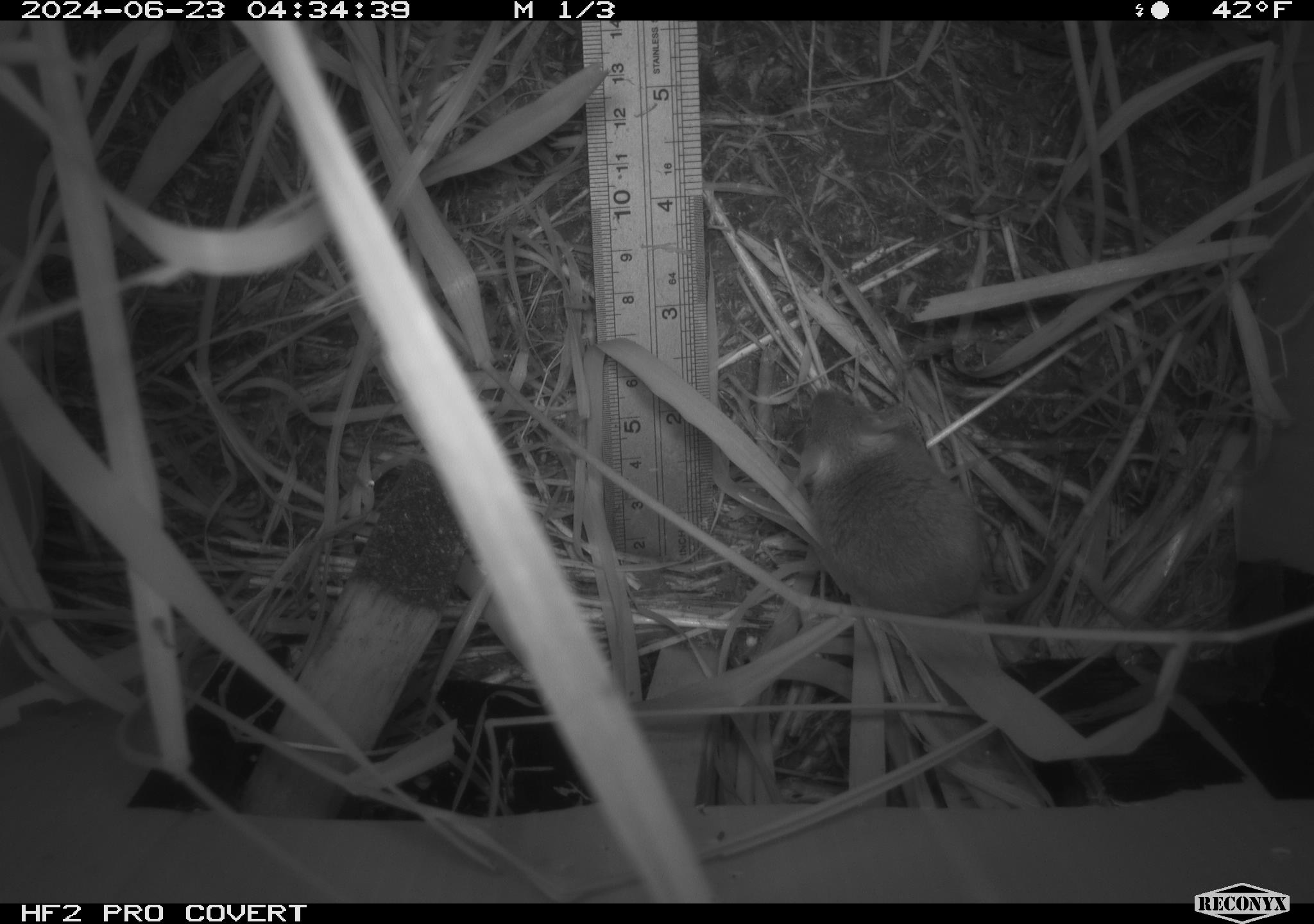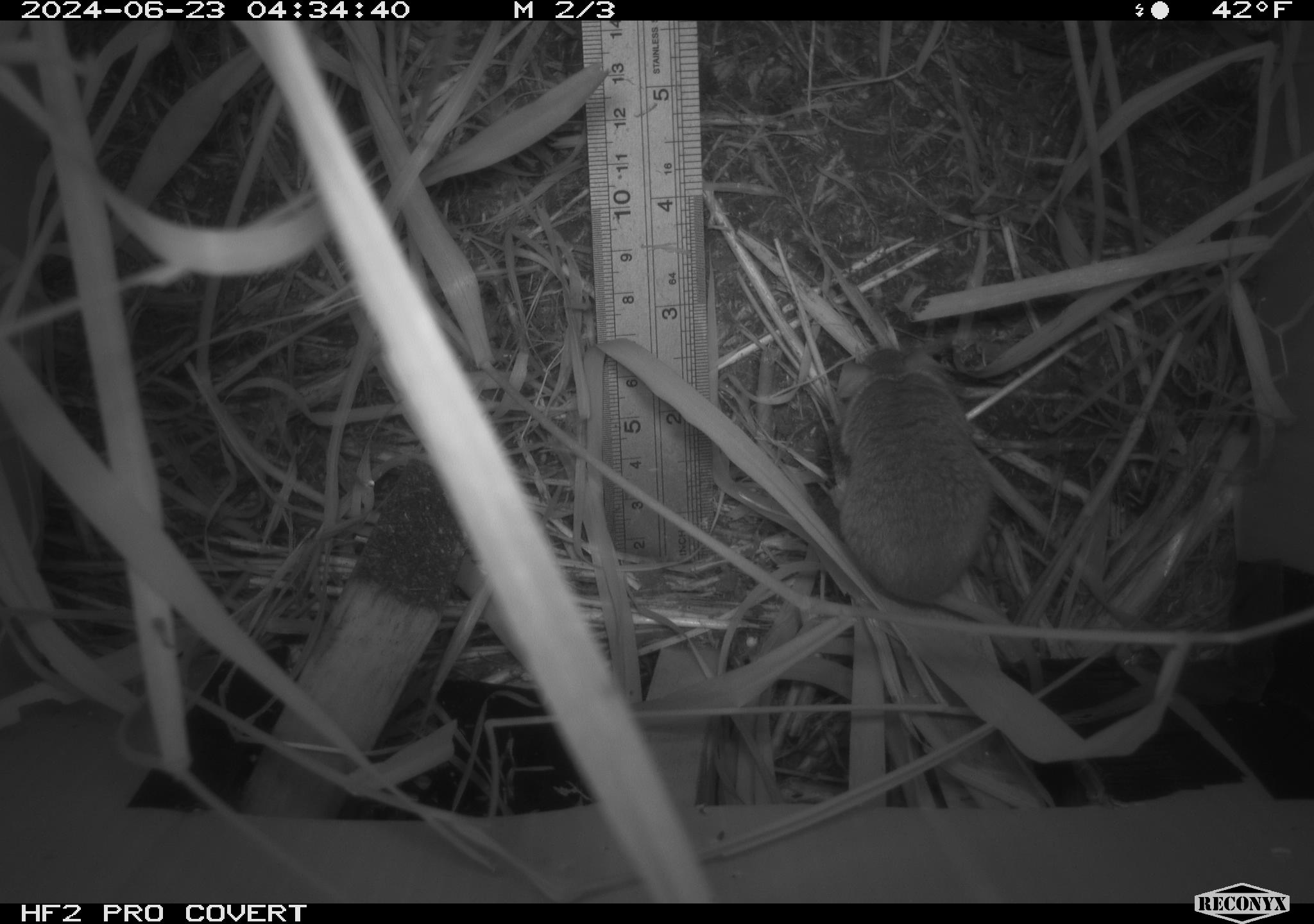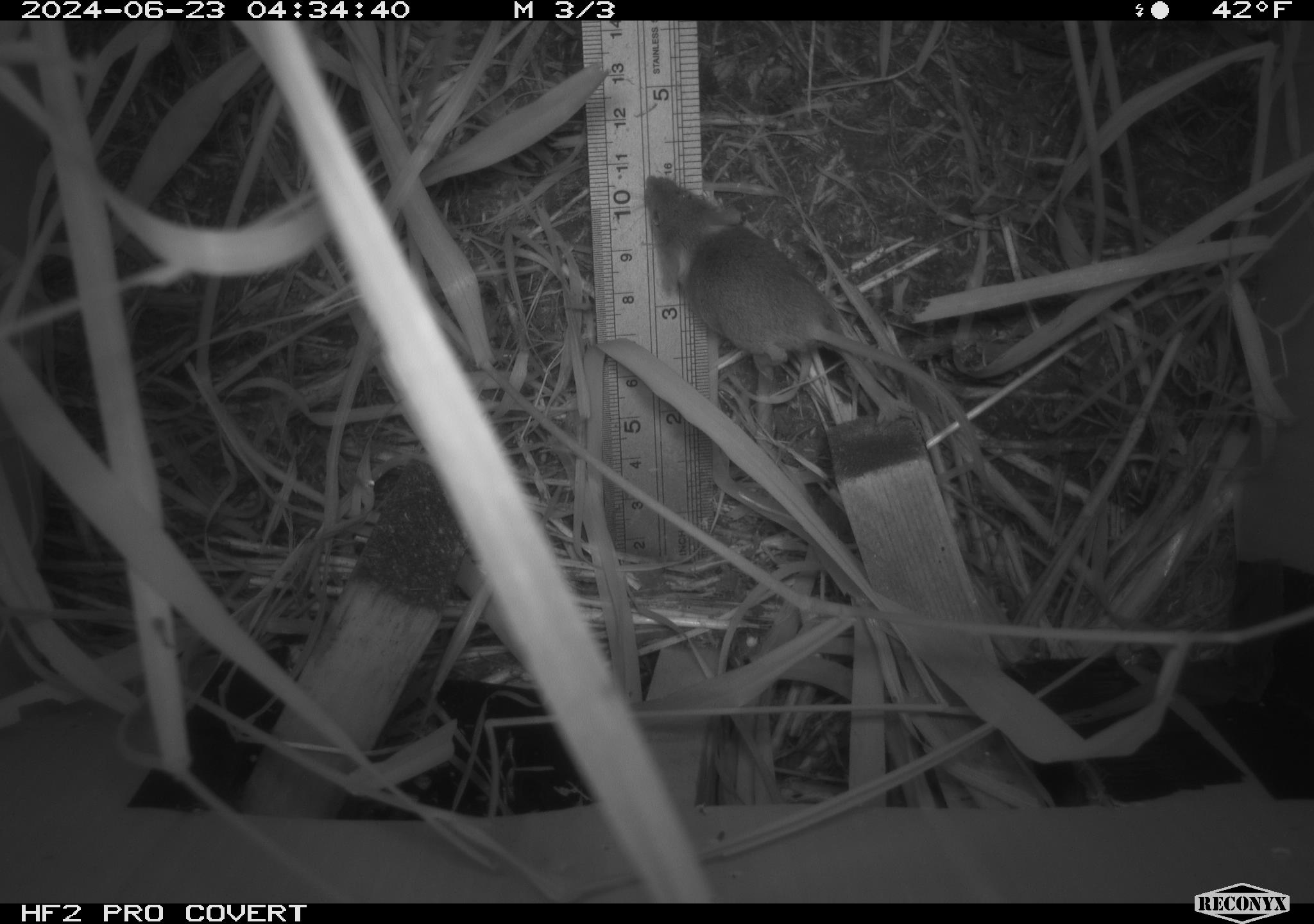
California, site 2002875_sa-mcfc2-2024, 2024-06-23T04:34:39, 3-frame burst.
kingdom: Animalia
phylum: Chordata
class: Mammalia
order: Rodentia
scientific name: Rodentia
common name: rodent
Rodent (Rodentia).